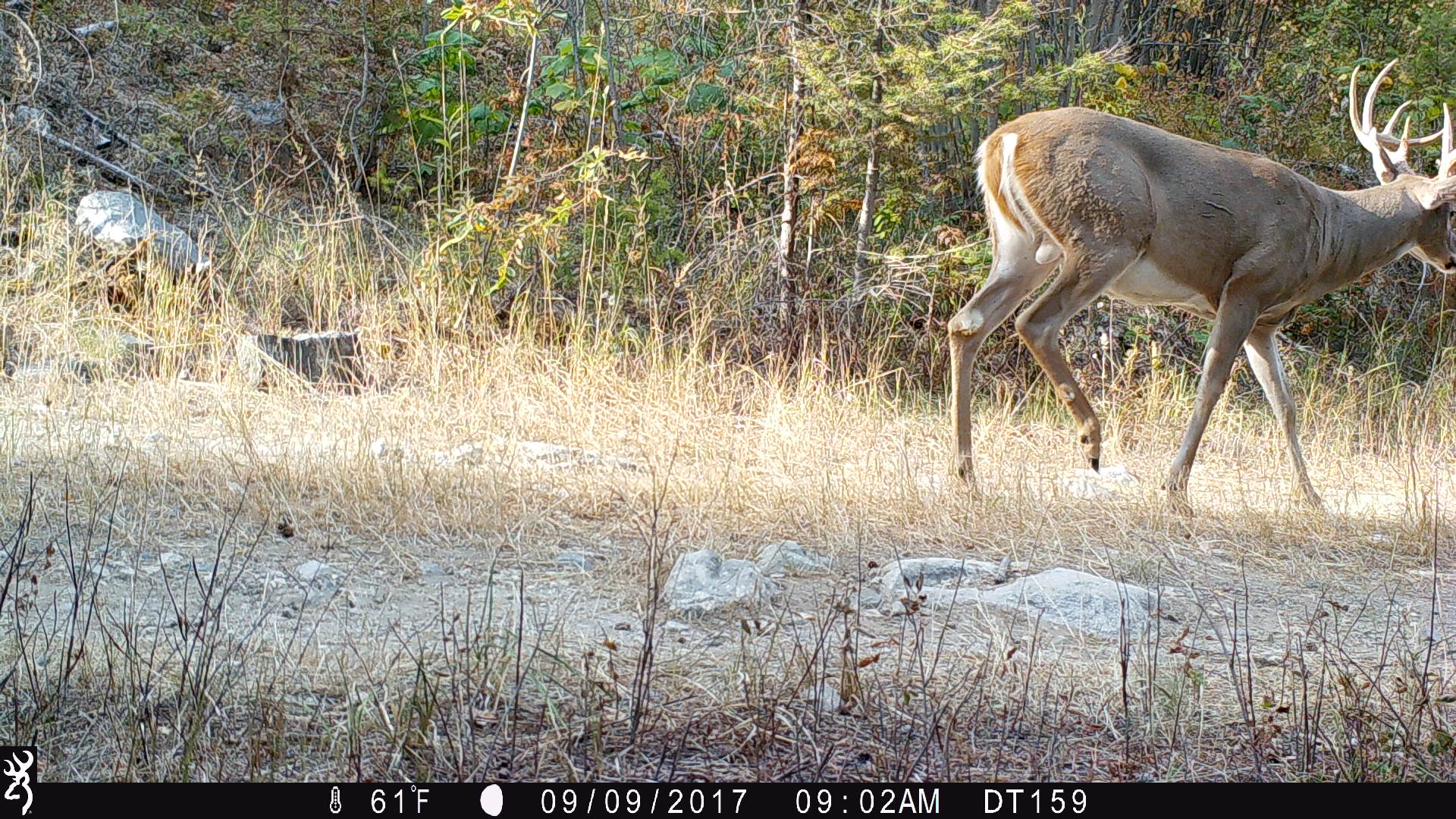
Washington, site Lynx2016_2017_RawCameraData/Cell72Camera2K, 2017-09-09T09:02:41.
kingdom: Animalia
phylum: Chordata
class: Mammalia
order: Artiodactyla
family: Cervidae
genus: Odocoileus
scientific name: Odocoileus virginianus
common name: white-tailed deer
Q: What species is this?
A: Odocoileus virginianus (white-tailed deer).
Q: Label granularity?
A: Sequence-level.